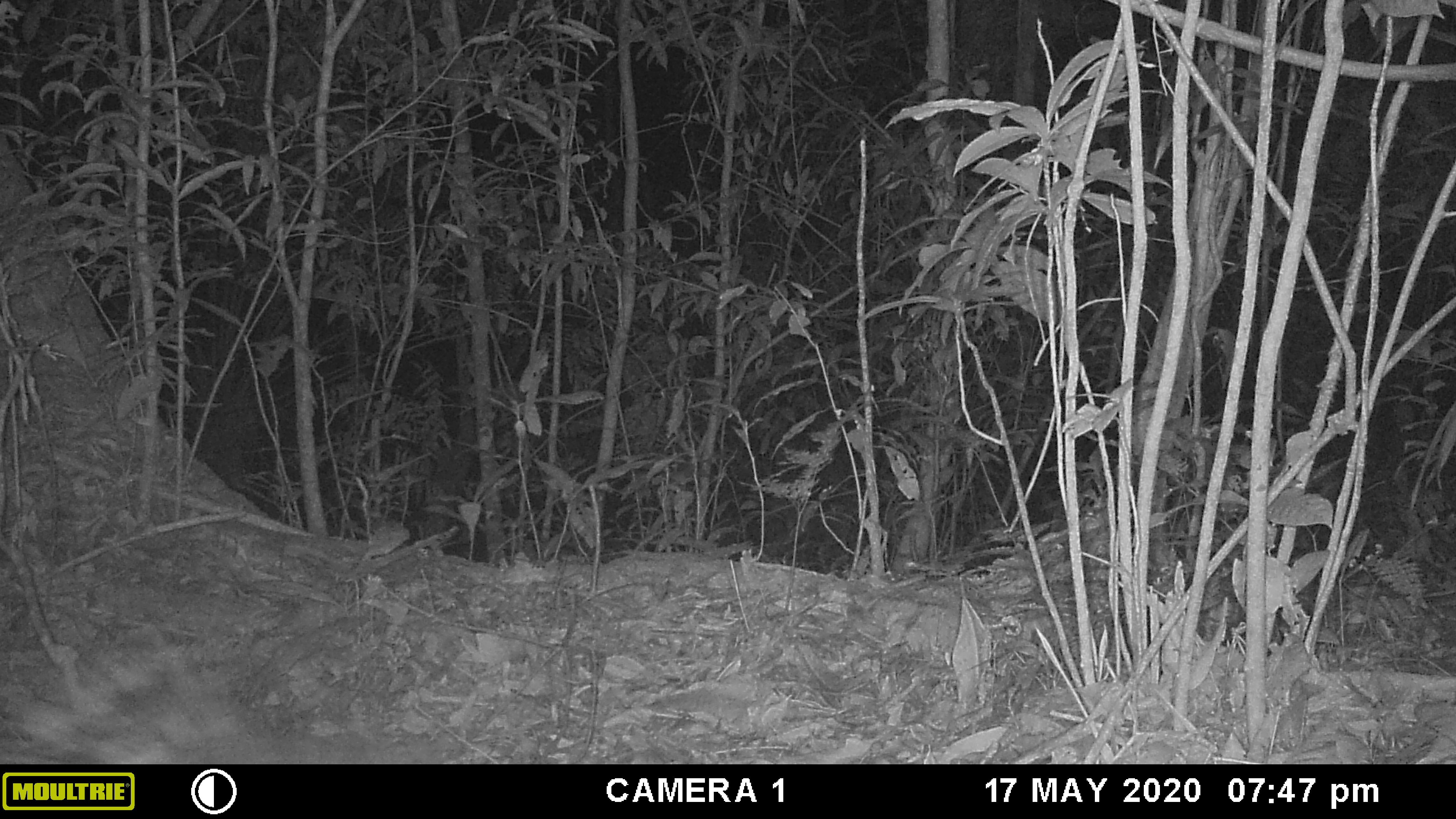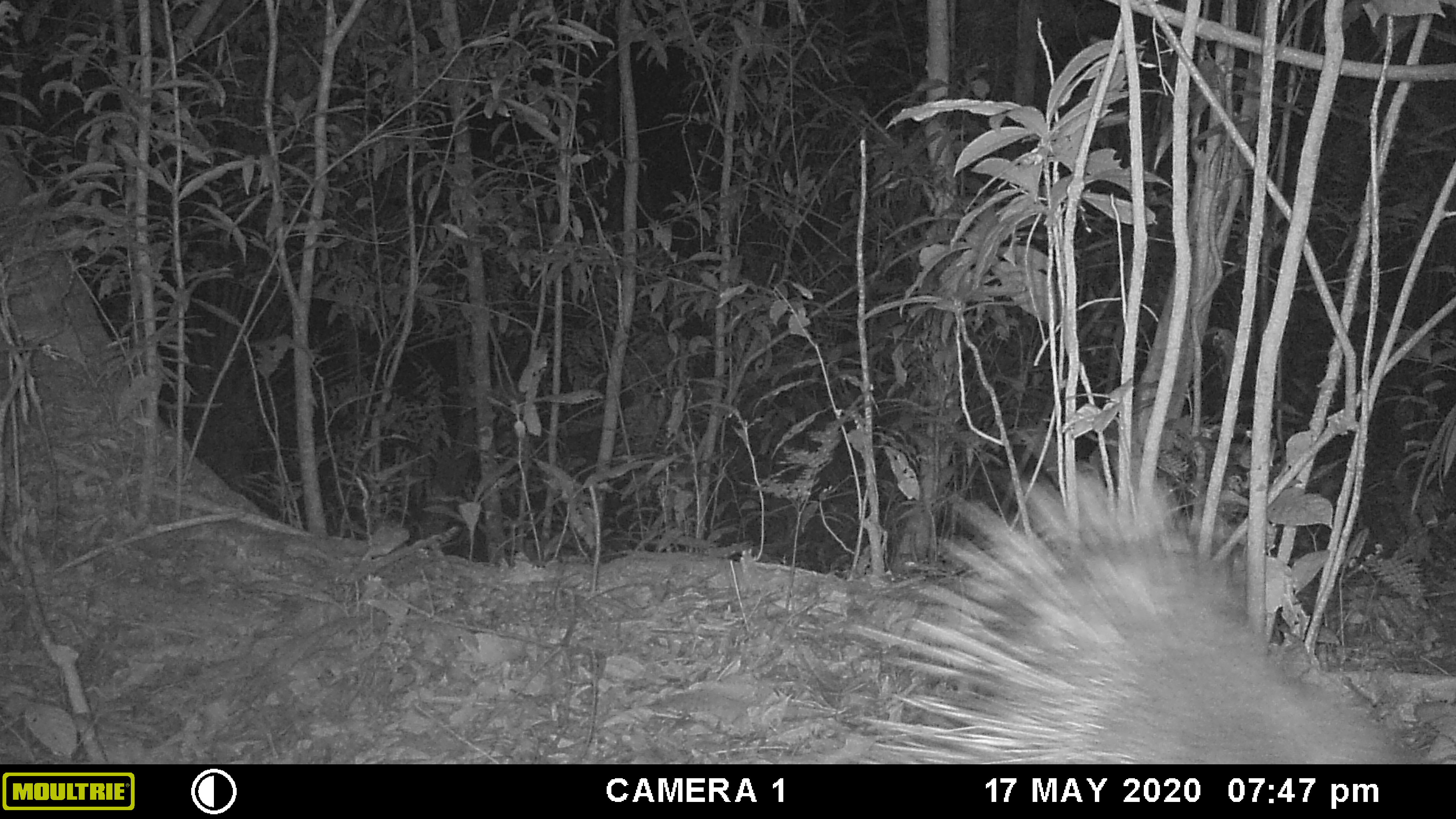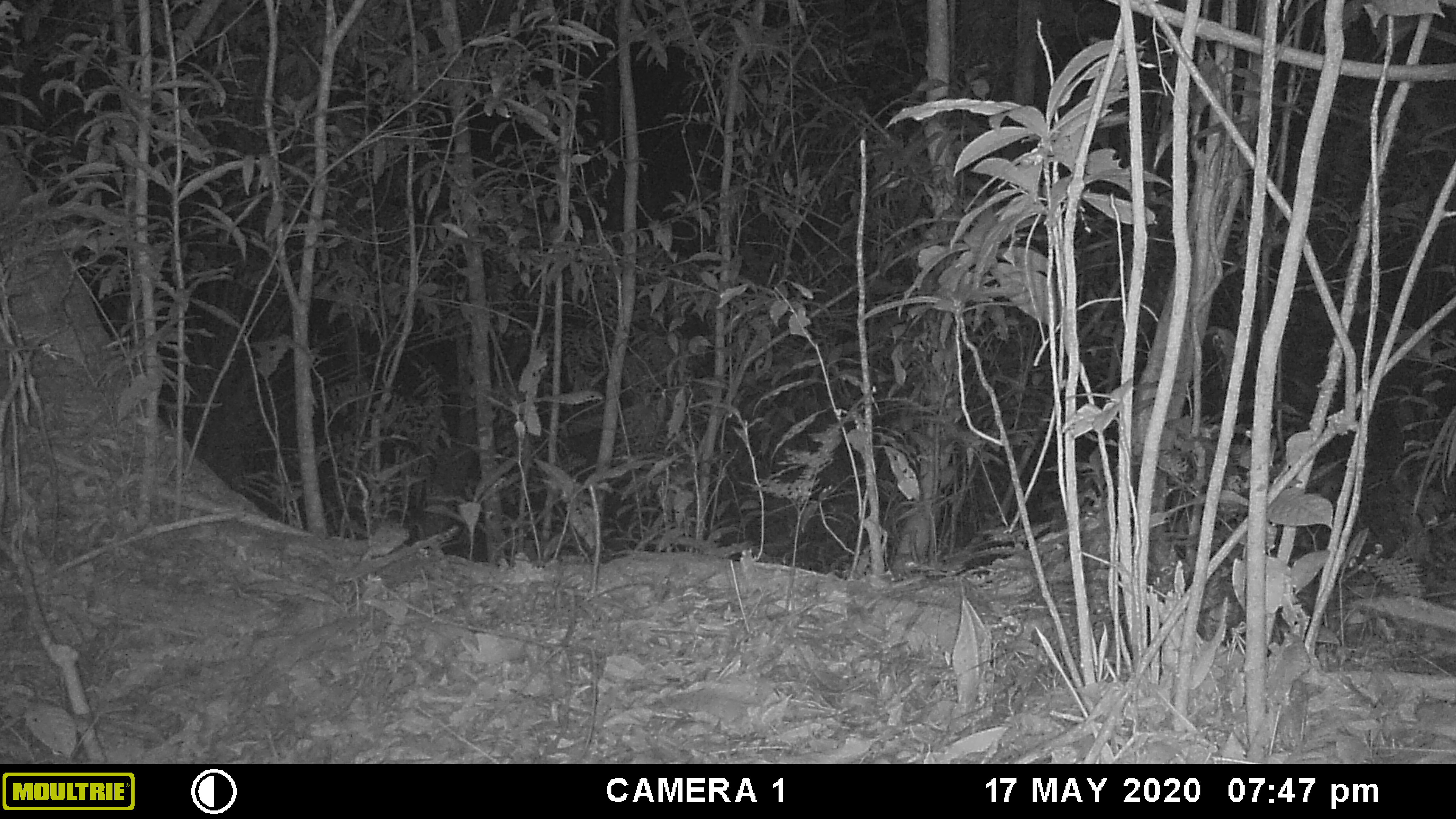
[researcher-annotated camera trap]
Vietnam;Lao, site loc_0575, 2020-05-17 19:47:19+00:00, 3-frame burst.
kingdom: Animalia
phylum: Chordata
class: Mammalia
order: Rodentia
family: Hystricidae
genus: Hystrix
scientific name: Hystrix brachyura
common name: malayan porcupine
Malayan porcupine (Hystrix brachyura). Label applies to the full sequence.